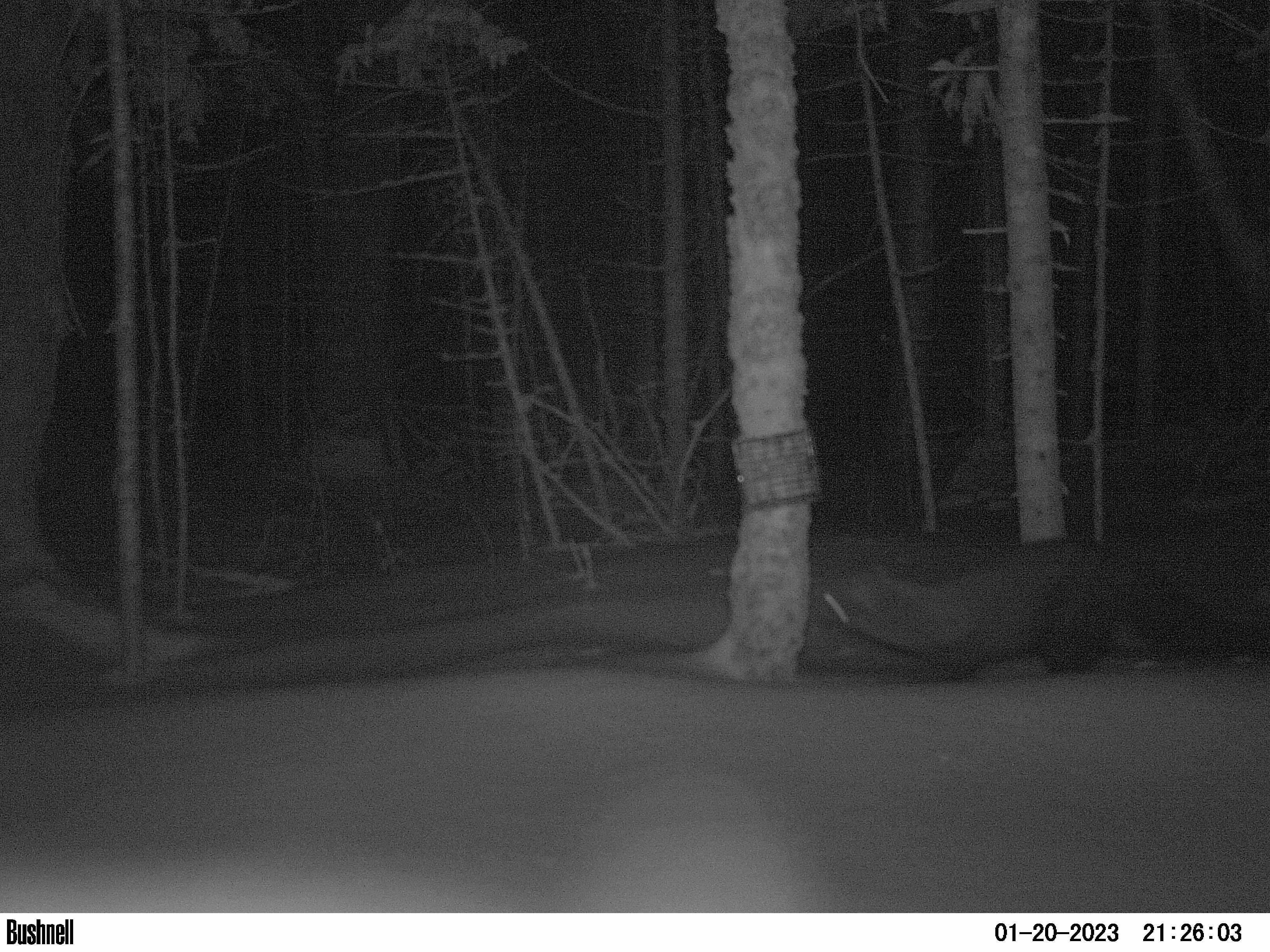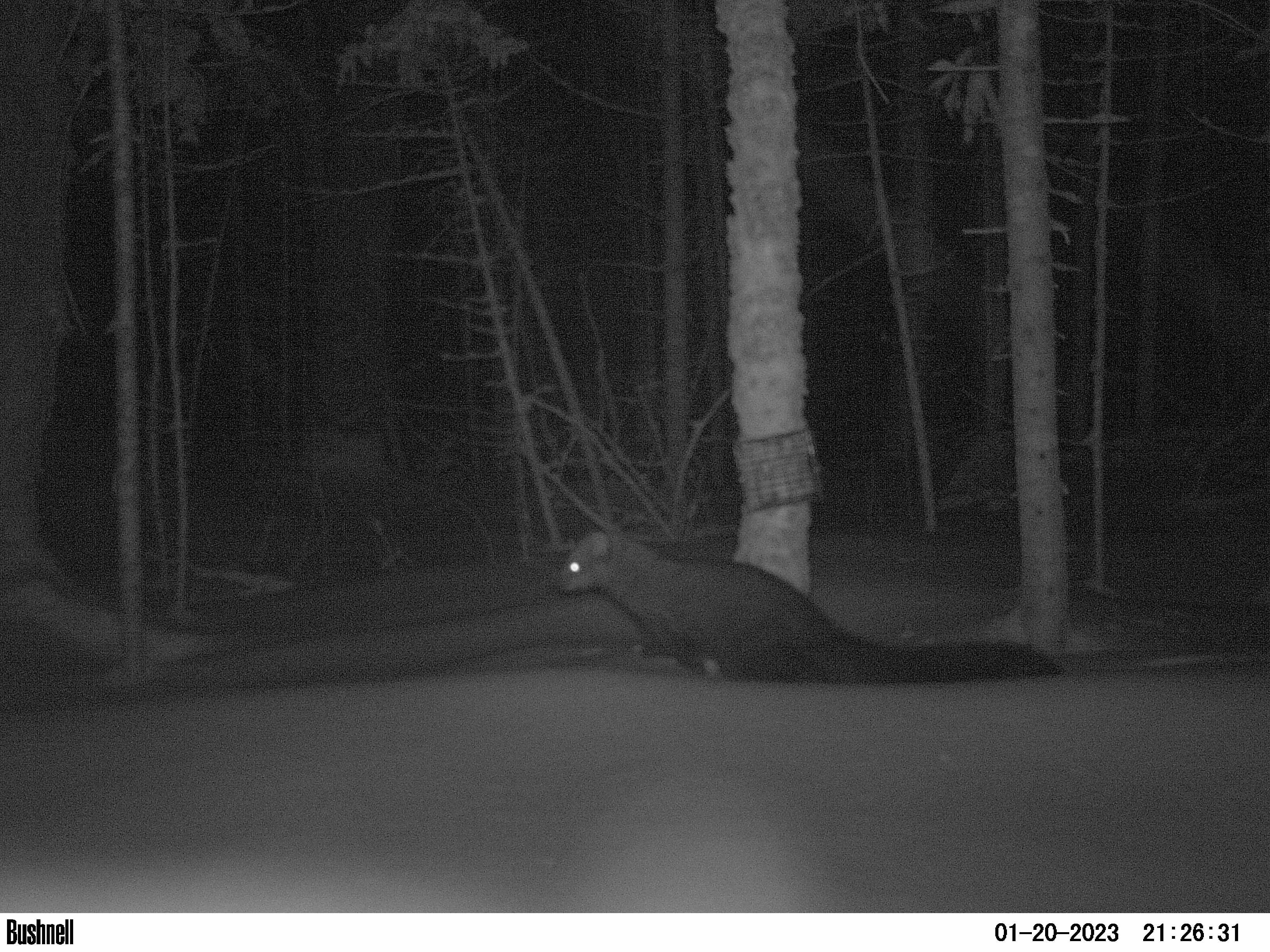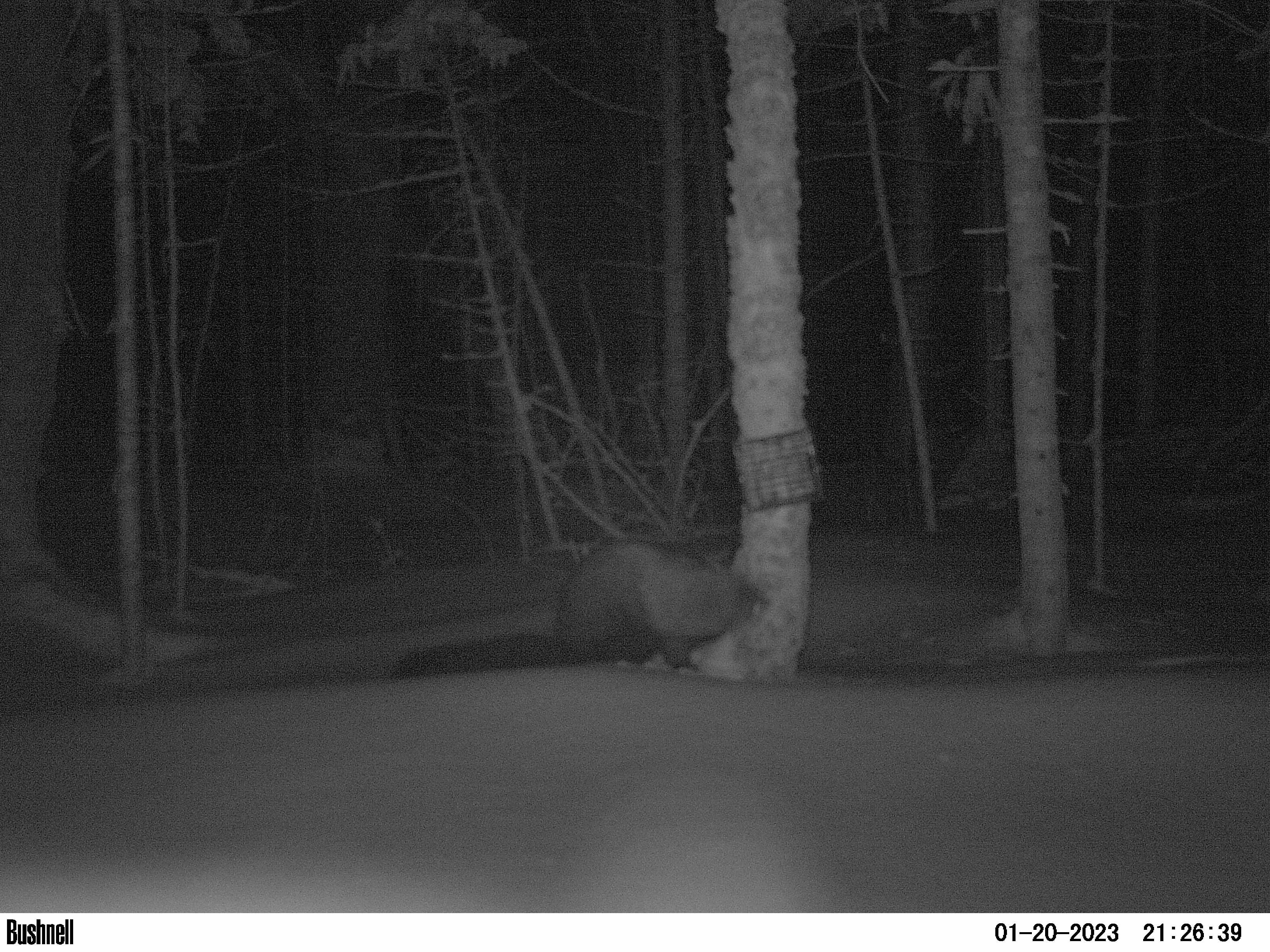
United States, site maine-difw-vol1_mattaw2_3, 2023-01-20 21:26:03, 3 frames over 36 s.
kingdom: Animalia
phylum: Chordata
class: Mammalia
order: Carnivora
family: Mustelidae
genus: Pekania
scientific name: Pekania pennanti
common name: fisher